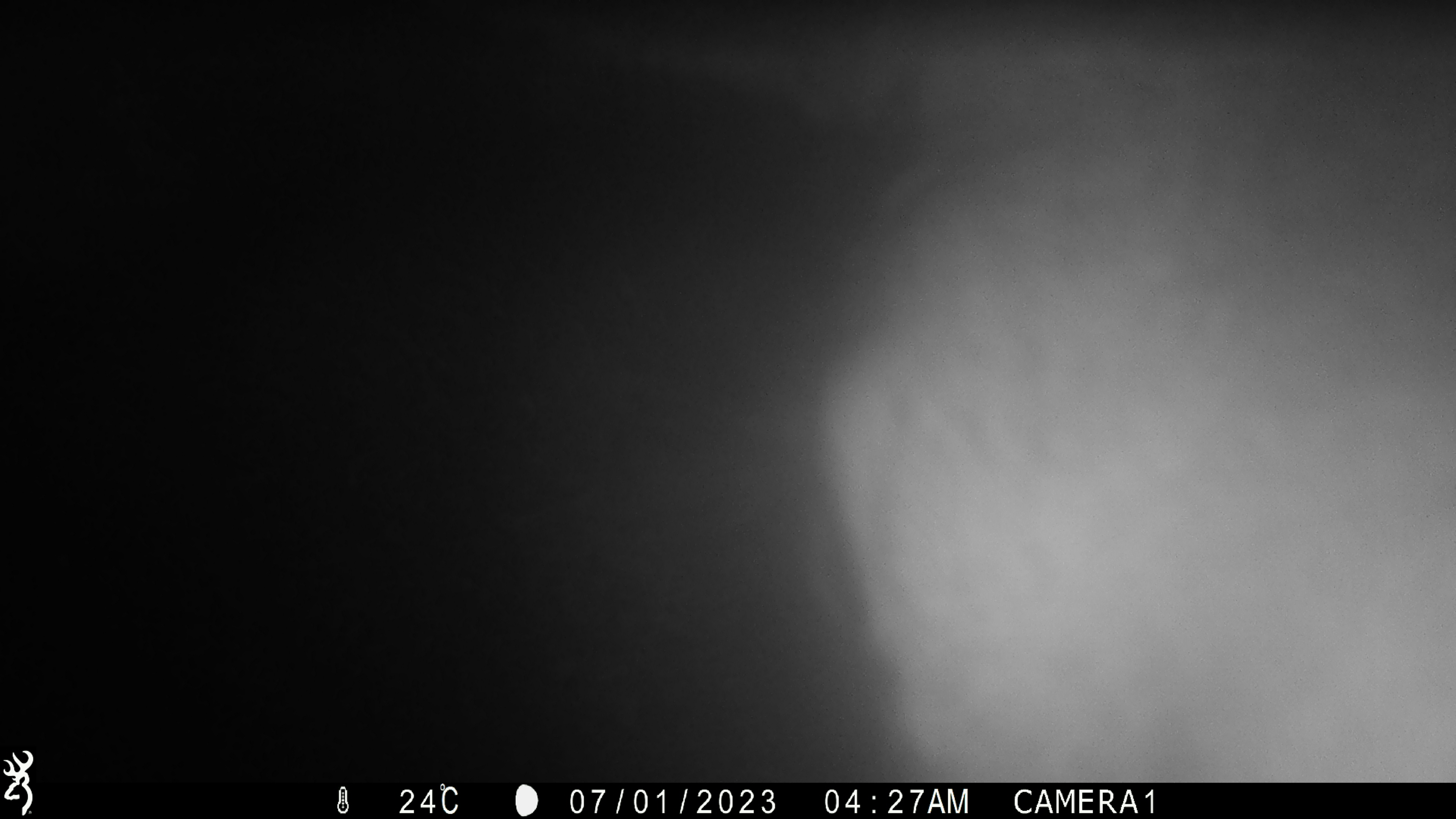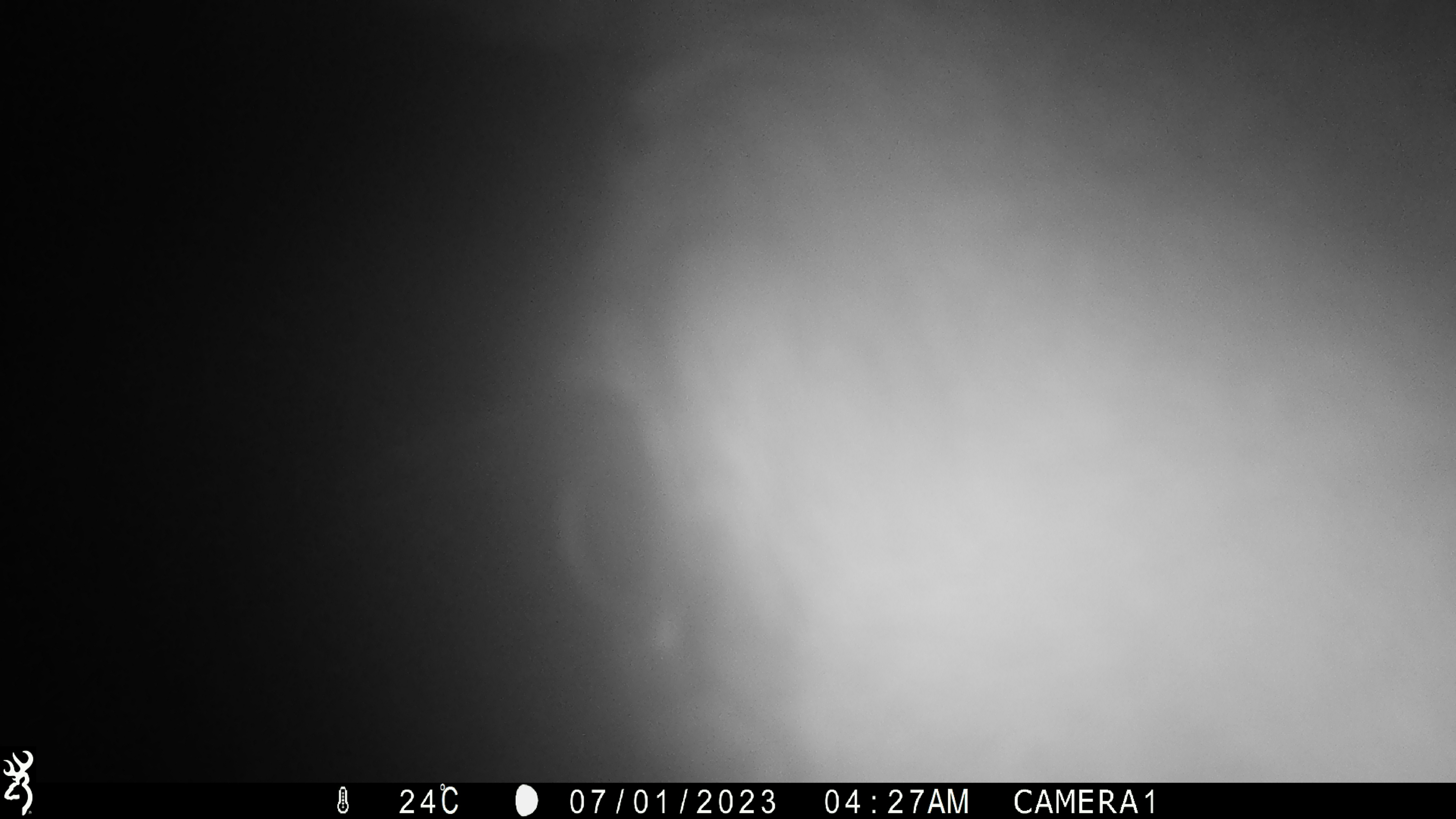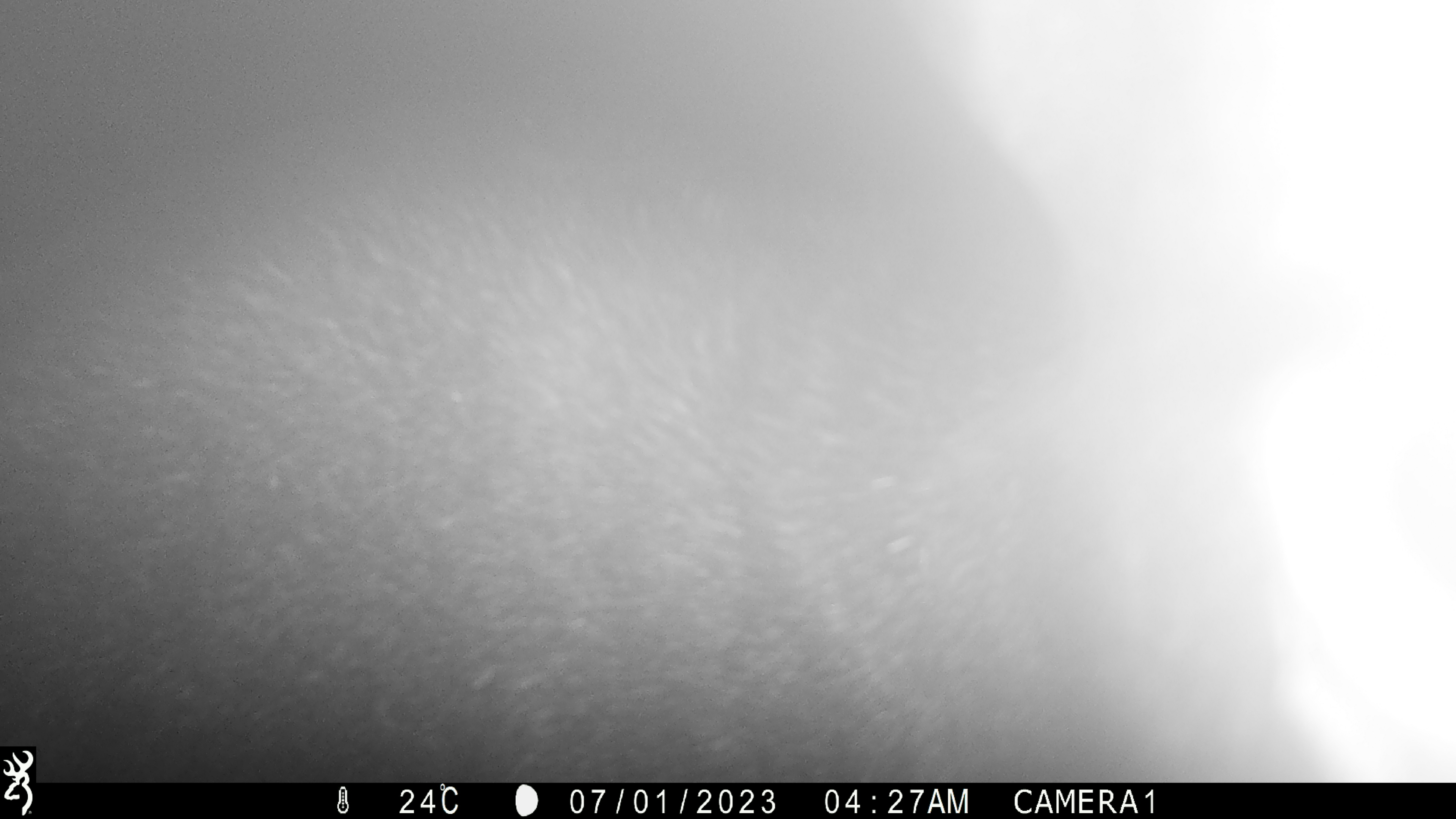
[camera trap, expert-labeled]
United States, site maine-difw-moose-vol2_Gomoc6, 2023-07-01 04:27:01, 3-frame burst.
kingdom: Animalia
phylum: Chordata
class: Mammalia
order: Artiodactyla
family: Cervidae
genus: Alces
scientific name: Alces alces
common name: moose